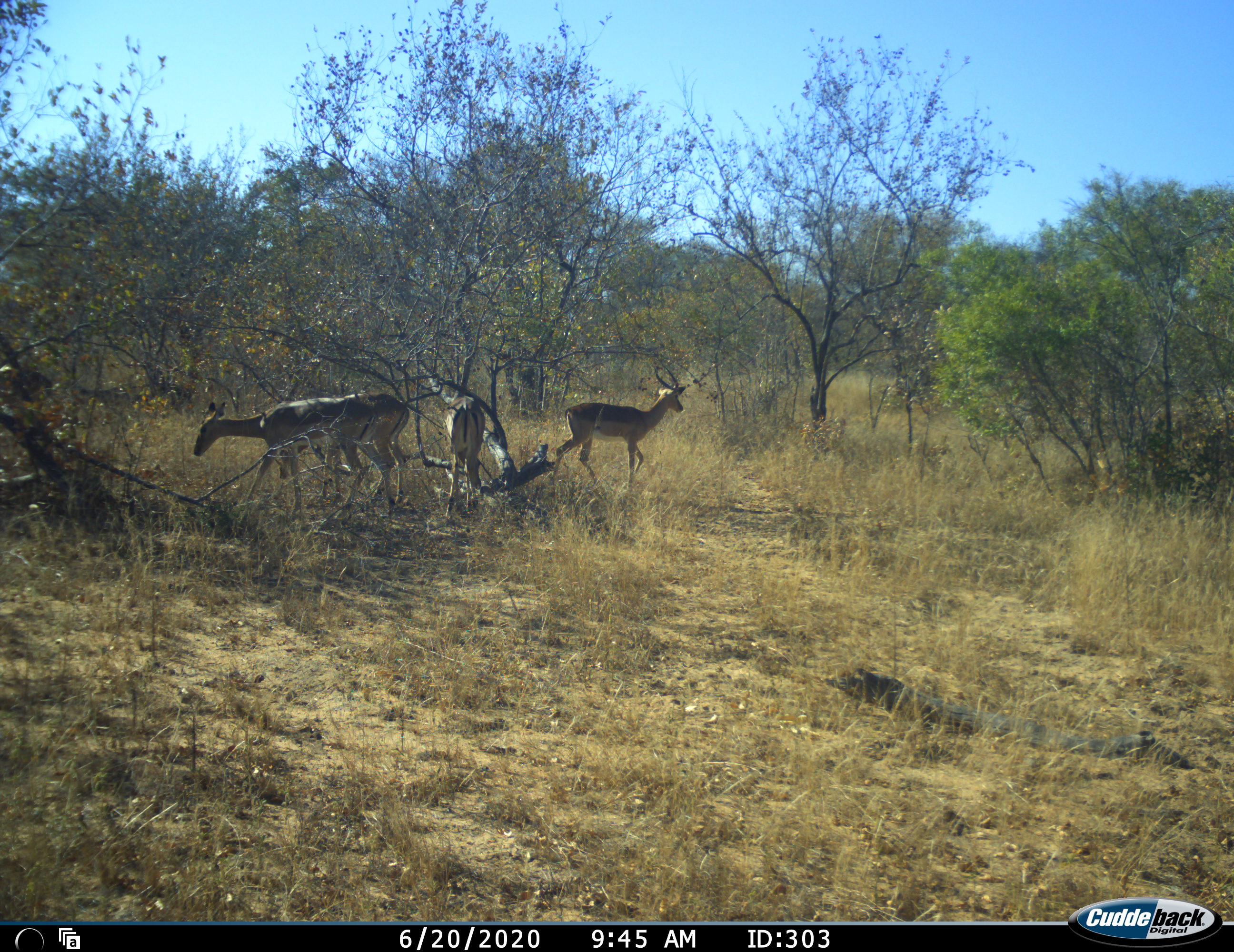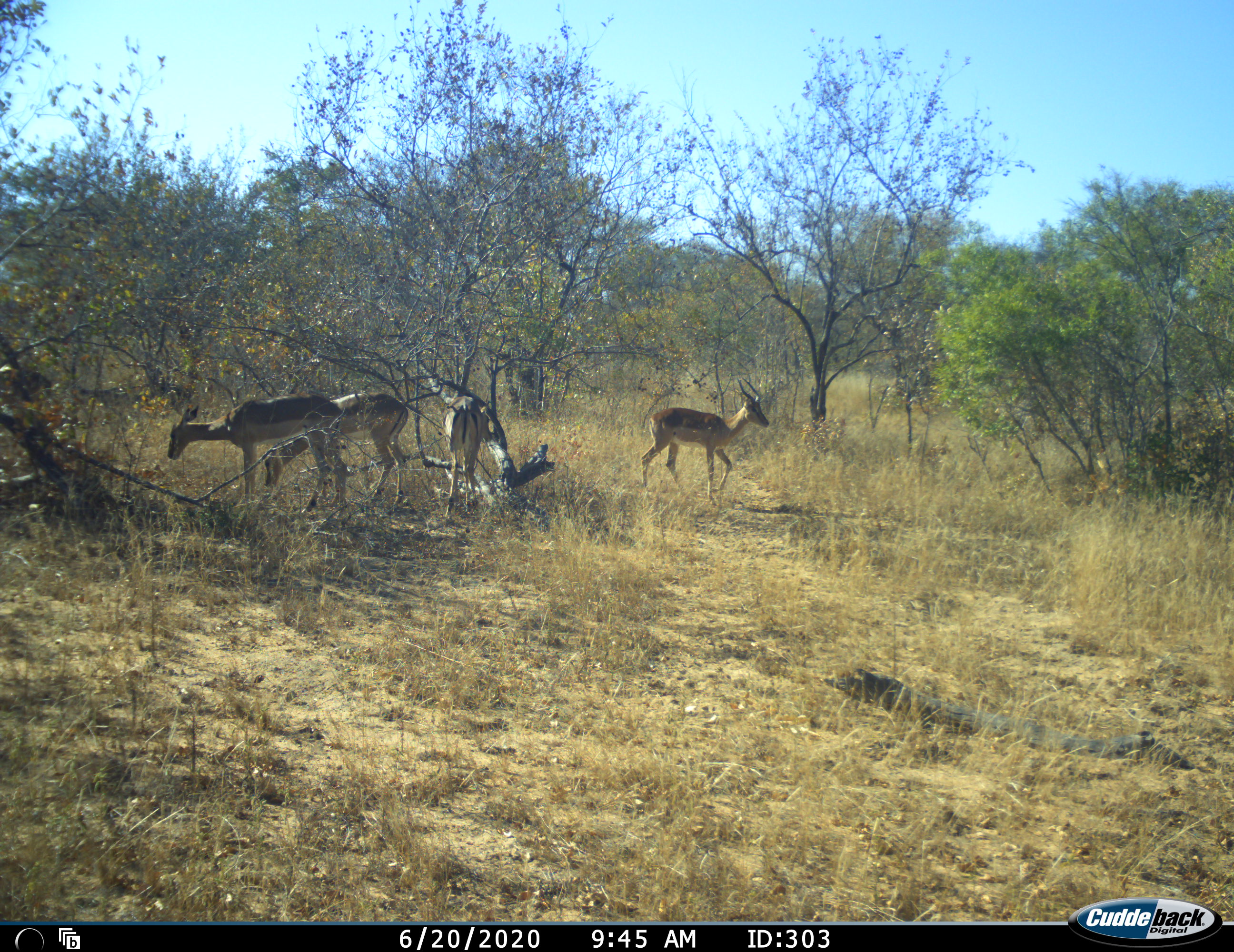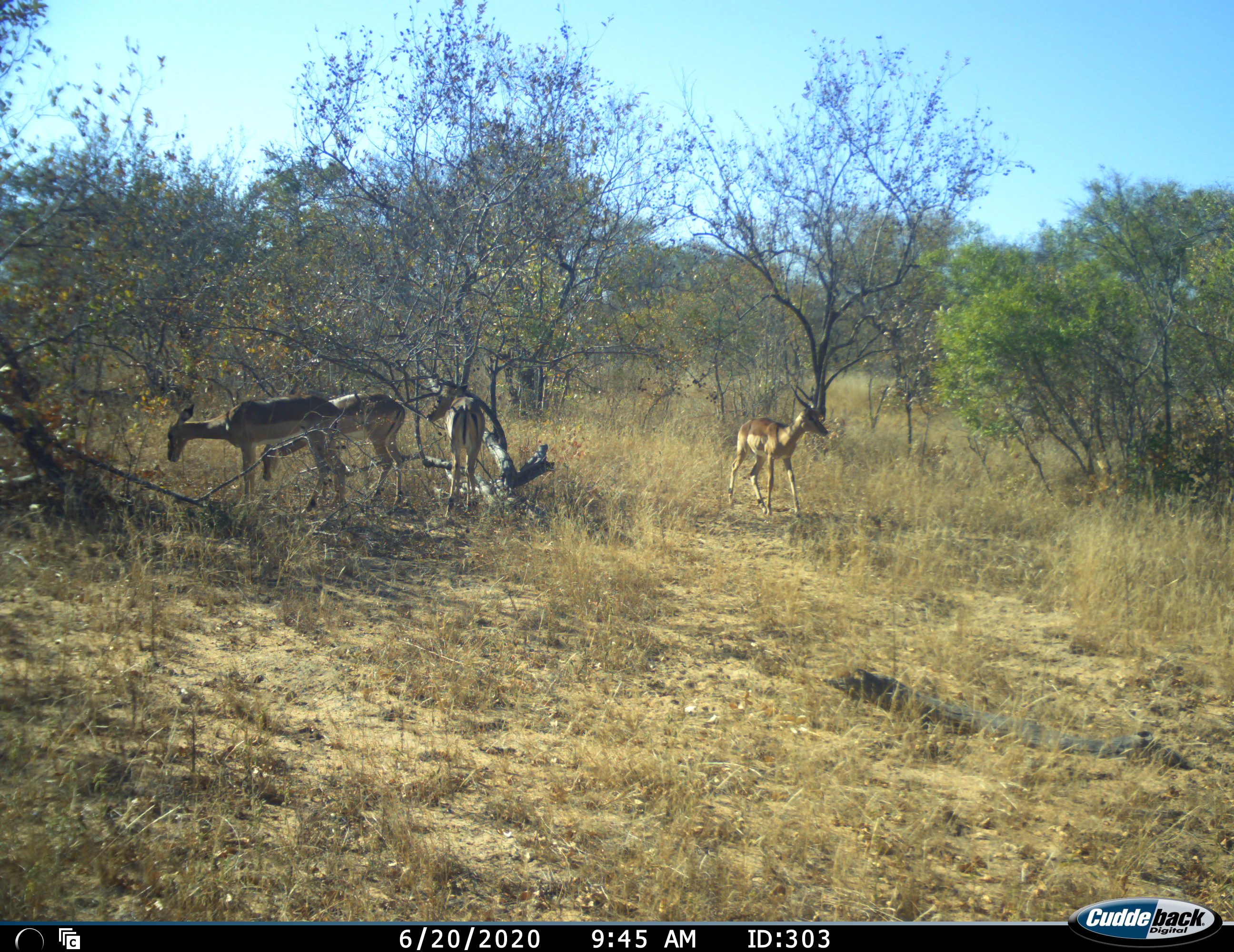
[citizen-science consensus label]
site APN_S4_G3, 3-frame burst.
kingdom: Animalia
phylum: Chordata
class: Mammalia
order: Artiodactyla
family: Bovidae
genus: Aepyceros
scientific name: Aepyceros melampus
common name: impala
Impala (Aepyceros melampus), count 4. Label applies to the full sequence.